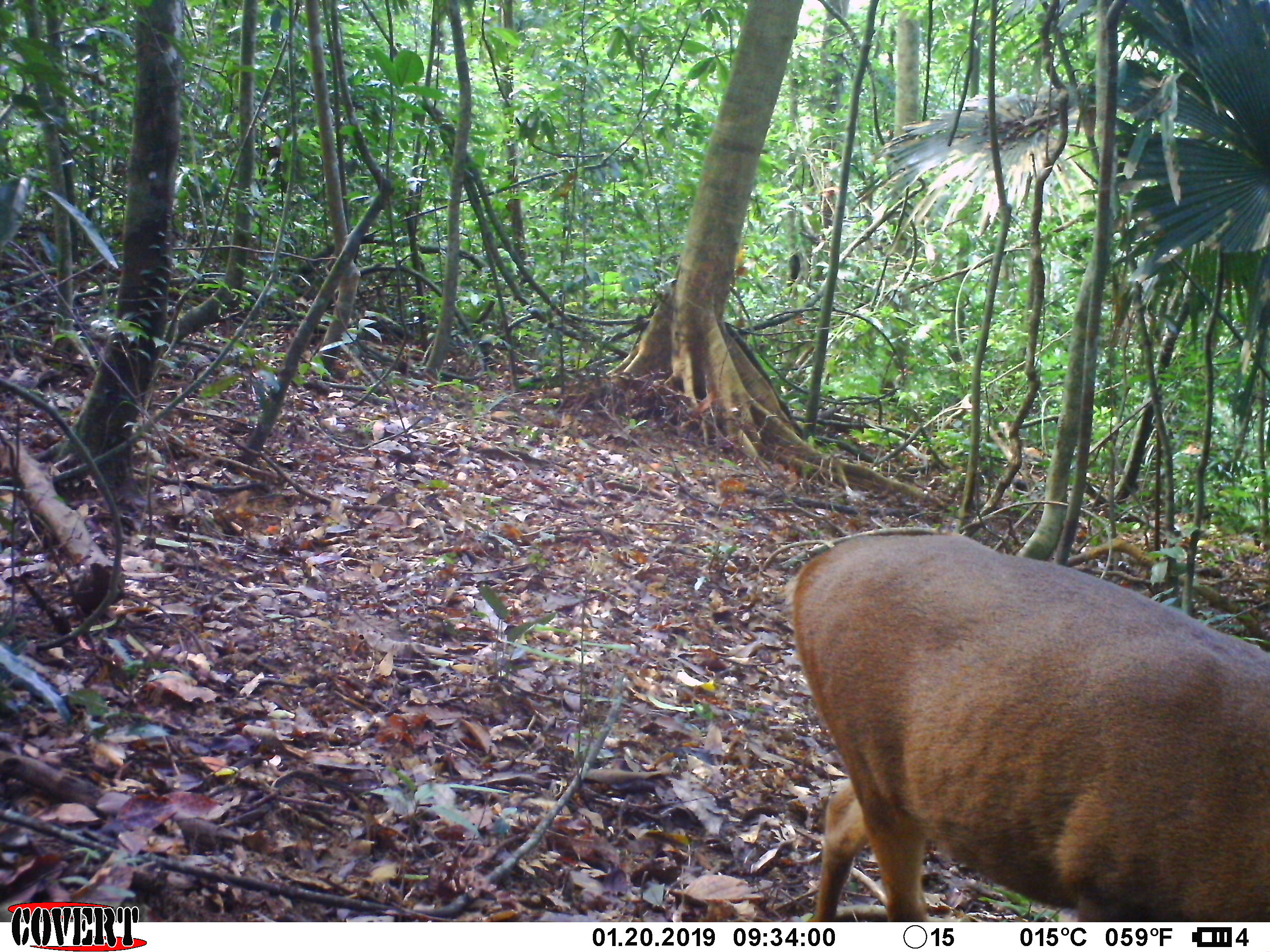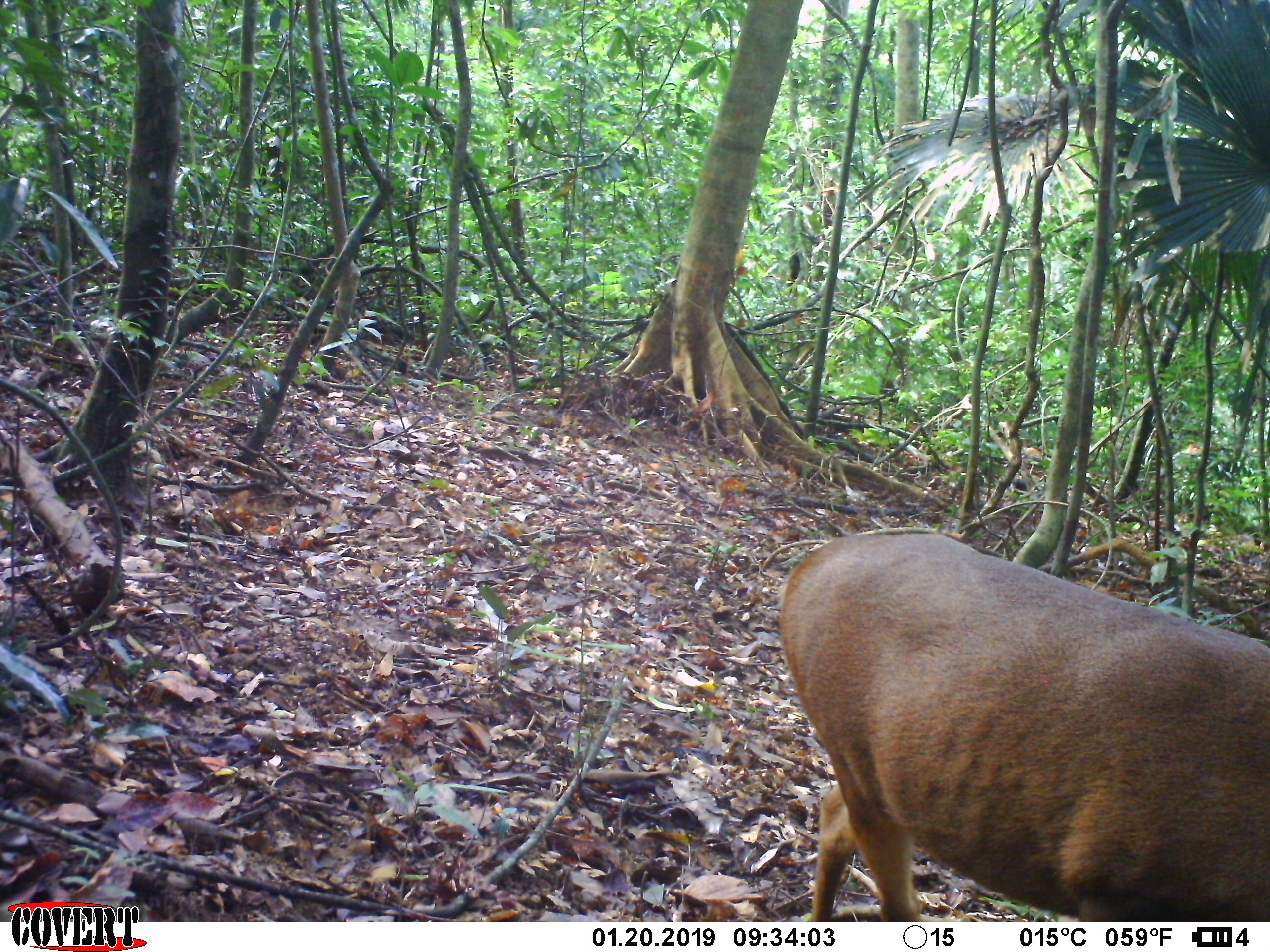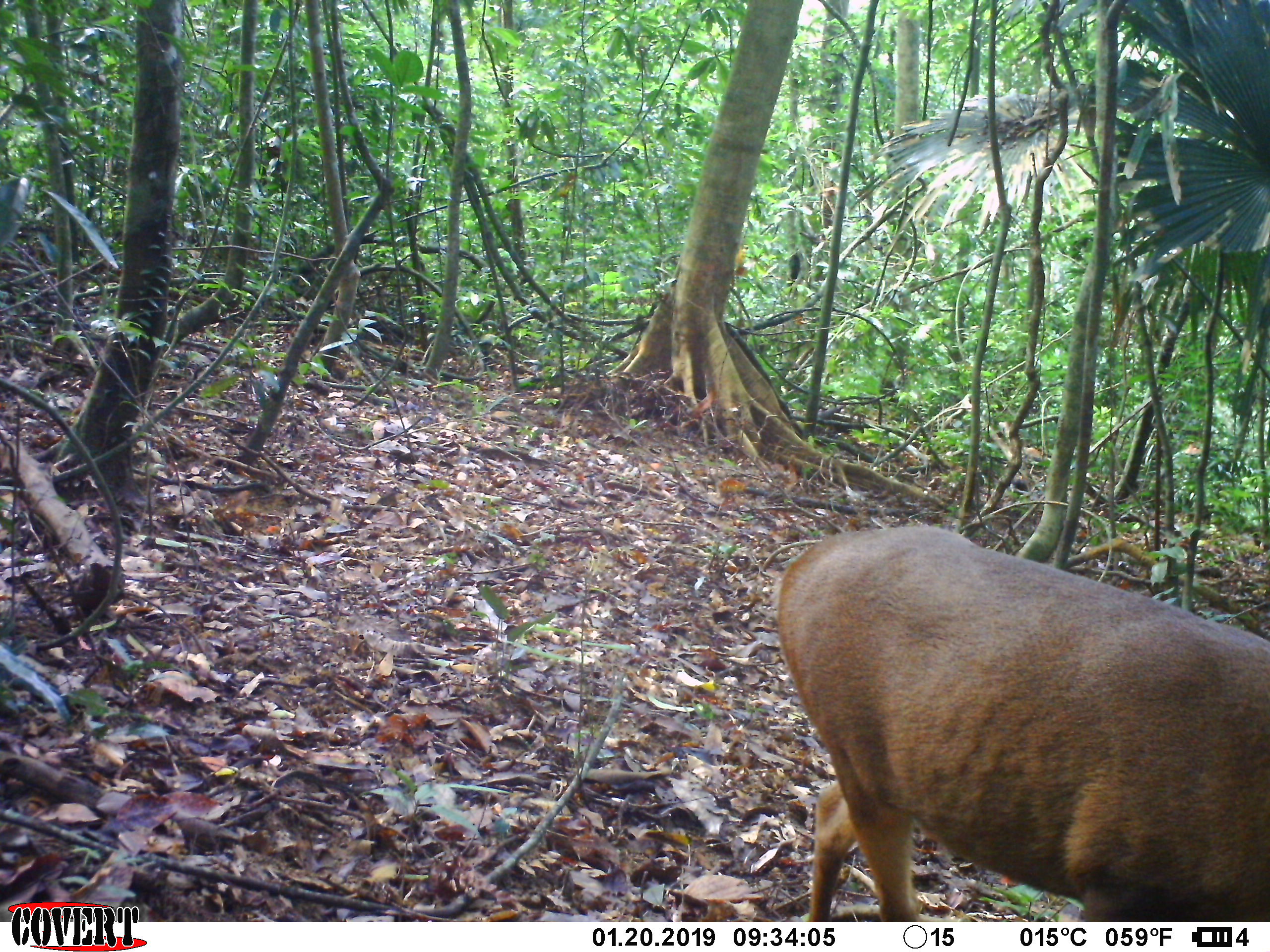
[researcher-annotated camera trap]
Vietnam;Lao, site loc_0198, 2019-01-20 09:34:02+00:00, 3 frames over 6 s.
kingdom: Animalia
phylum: Chordata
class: Mammalia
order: Artiodactyla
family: Cervidae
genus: Muntiacus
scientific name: Muntiacus vuquangensis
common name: large-antlered muntjac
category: large antlered muntjac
Large antlered muntjac (large-antlered muntjac) (Muntiacus vuquangensis). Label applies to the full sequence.